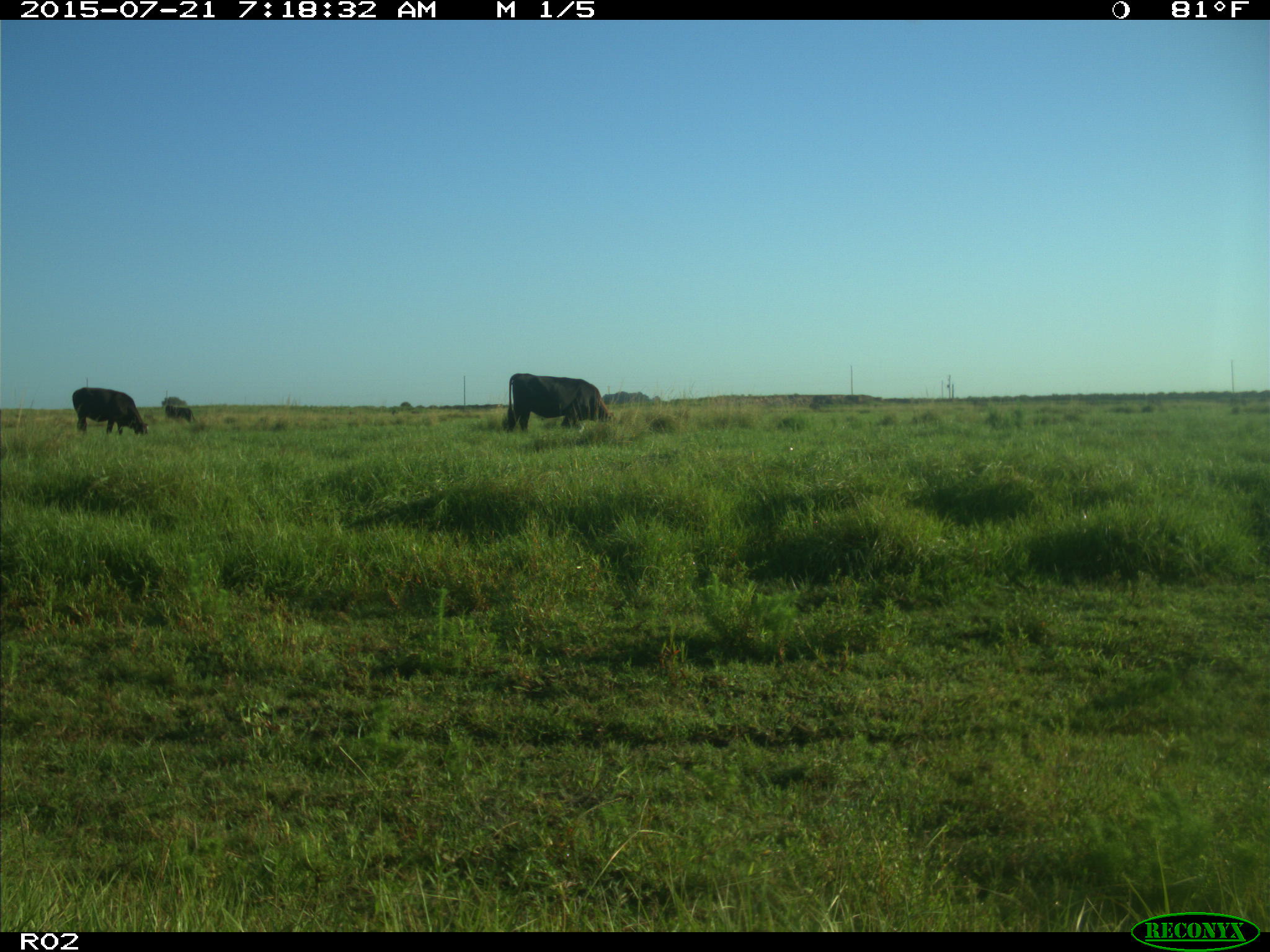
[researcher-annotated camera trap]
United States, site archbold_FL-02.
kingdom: Animalia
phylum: Chordata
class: Mammalia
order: Artiodactyla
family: Bovidae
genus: Bos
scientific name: Bos taurus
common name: domestic cow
Bos taurus (domestic cow).